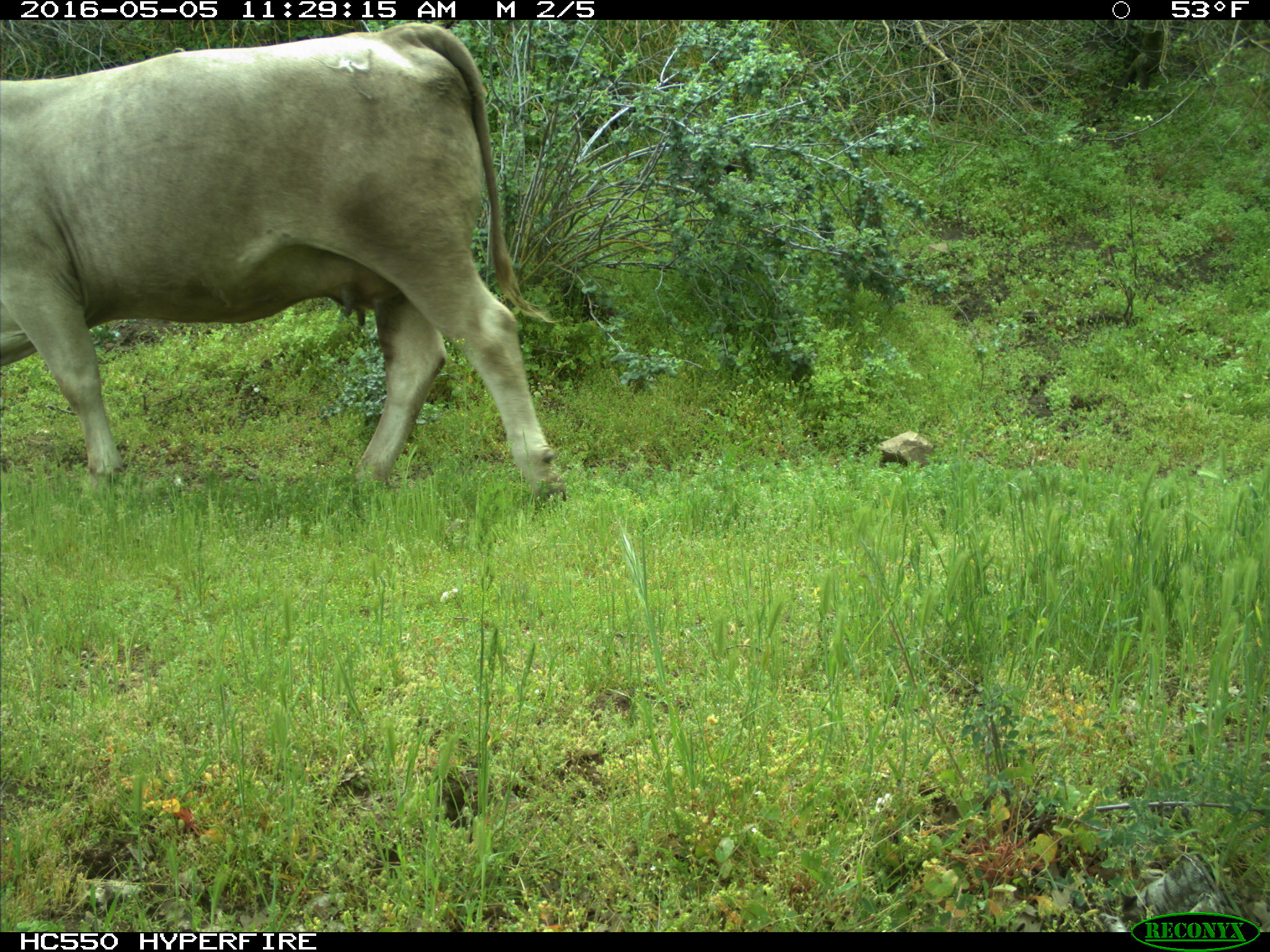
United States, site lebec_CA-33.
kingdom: Animalia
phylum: Chordata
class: Mammalia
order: Artiodactyla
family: Bovidae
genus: Bos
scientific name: Bos taurus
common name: domestic cow